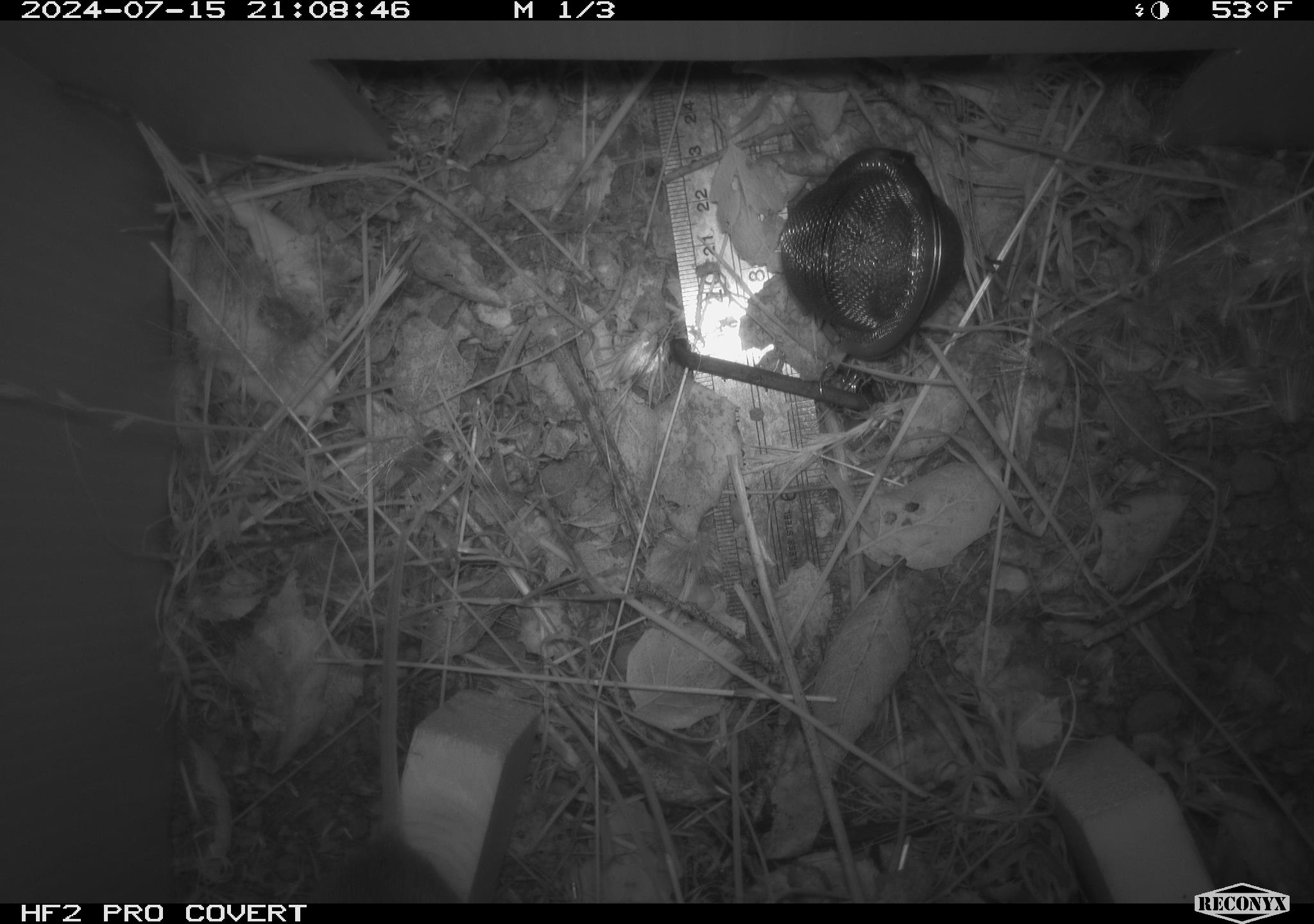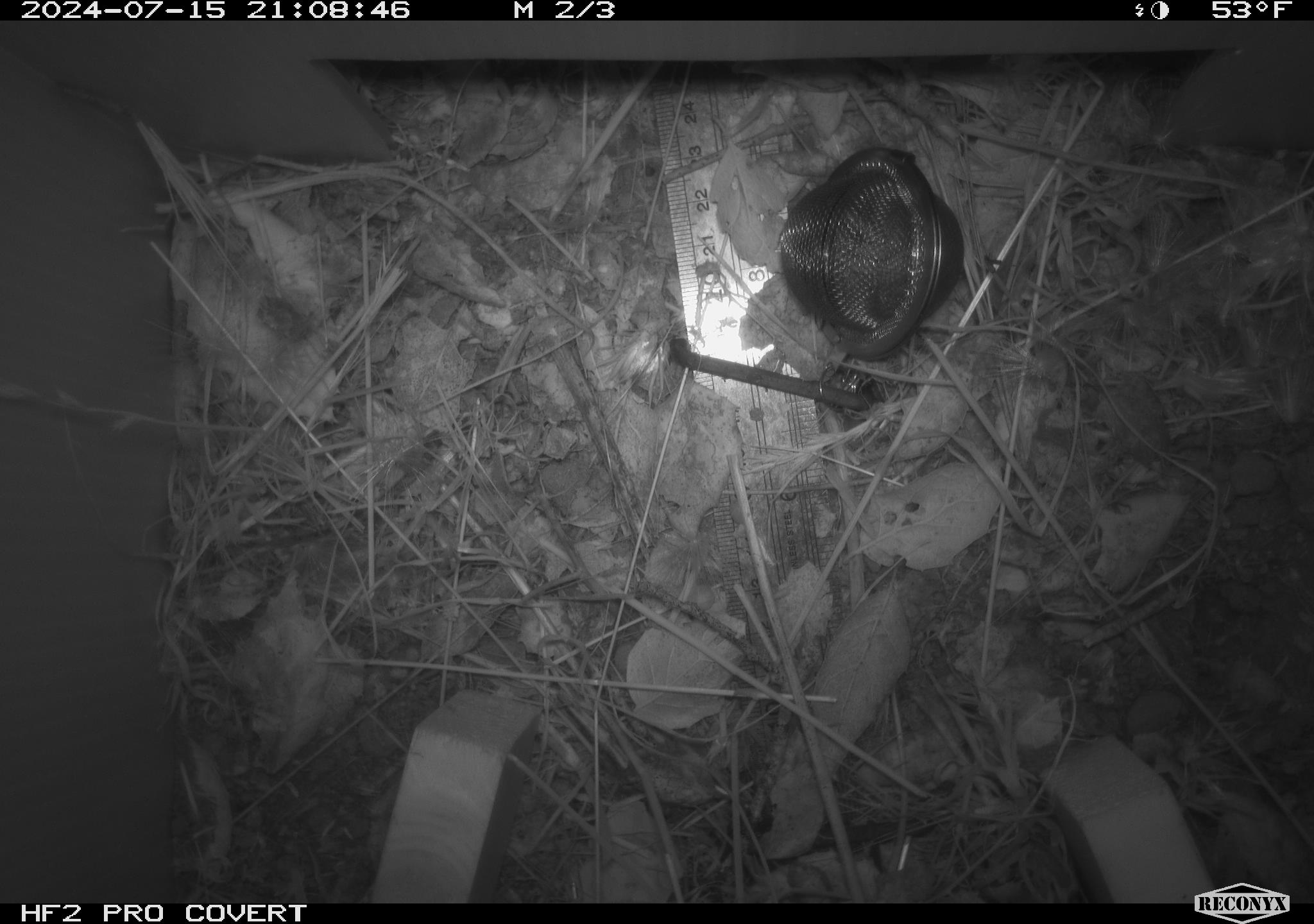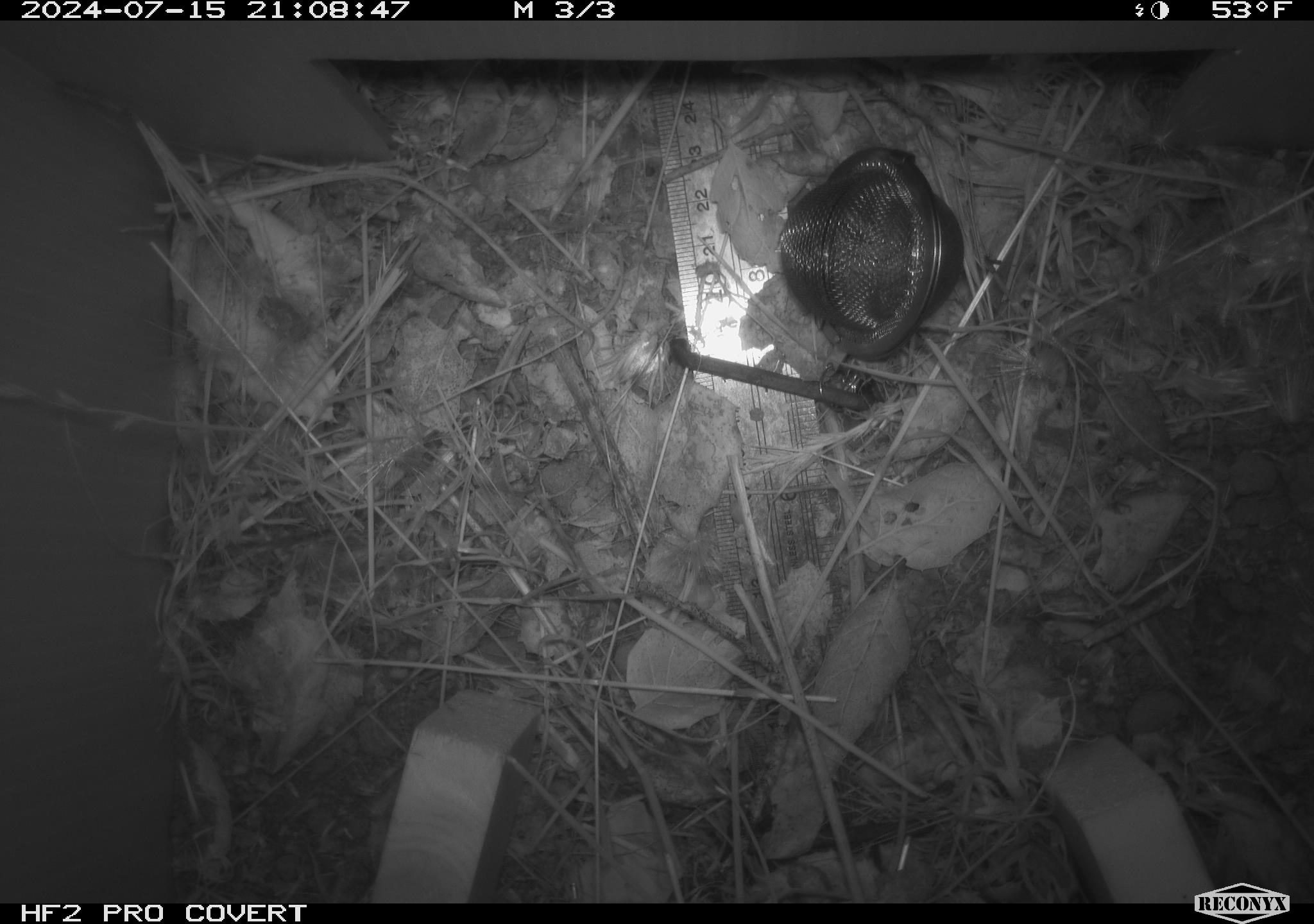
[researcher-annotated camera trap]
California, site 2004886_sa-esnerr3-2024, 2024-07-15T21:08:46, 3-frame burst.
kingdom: Animalia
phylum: Chordata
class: Mammalia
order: Rodentia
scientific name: Rodentia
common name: rodent